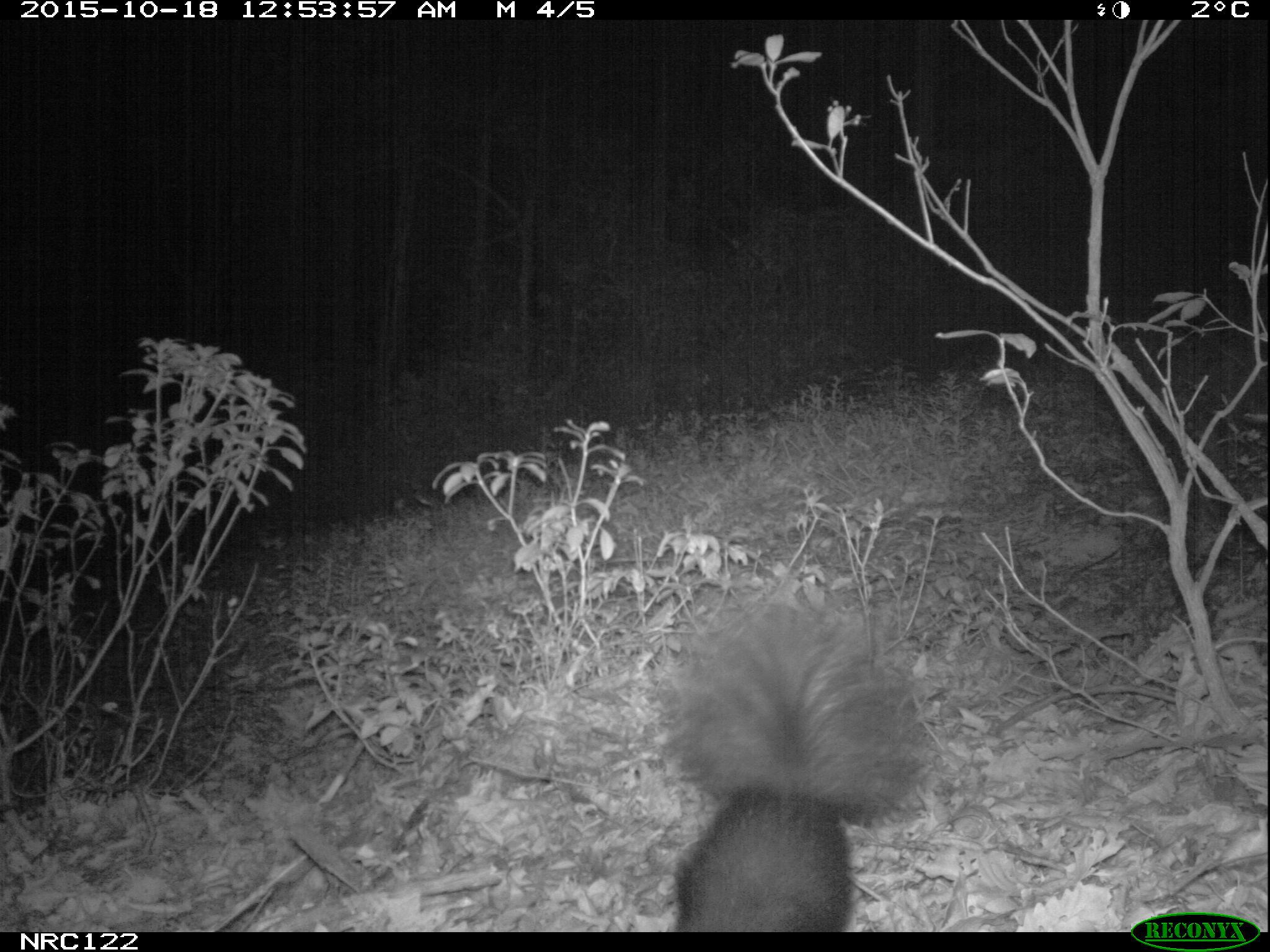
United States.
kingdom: Animalia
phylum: Chordata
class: Mammalia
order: Carnivora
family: Mephitidae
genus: Mephitis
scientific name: Mephitis mephitis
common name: striped skunk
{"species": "Striped Skunk (Mephitis mephitis)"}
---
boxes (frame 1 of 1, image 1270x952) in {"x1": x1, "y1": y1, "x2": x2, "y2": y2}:
Striped Skunk: {"x1": 650, "y1": 595, "x2": 936, "y2": 931}